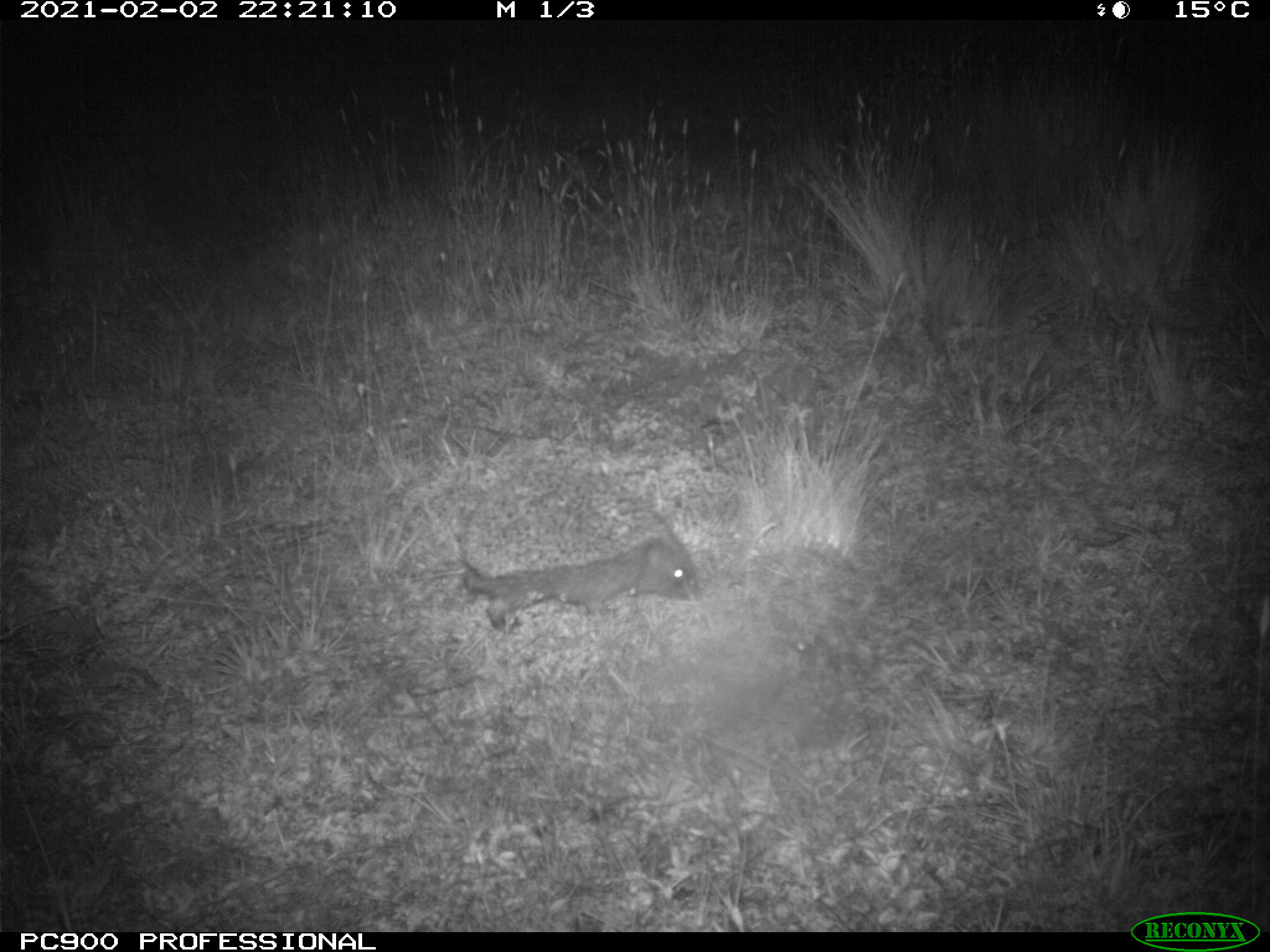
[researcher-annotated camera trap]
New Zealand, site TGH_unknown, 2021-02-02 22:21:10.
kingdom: Animalia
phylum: Chordata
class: Mammalia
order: Eulipotyphla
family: Erinaceidae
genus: Erinaceus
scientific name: Erinaceus europaeus europaeus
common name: european hedgehog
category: hedgehog